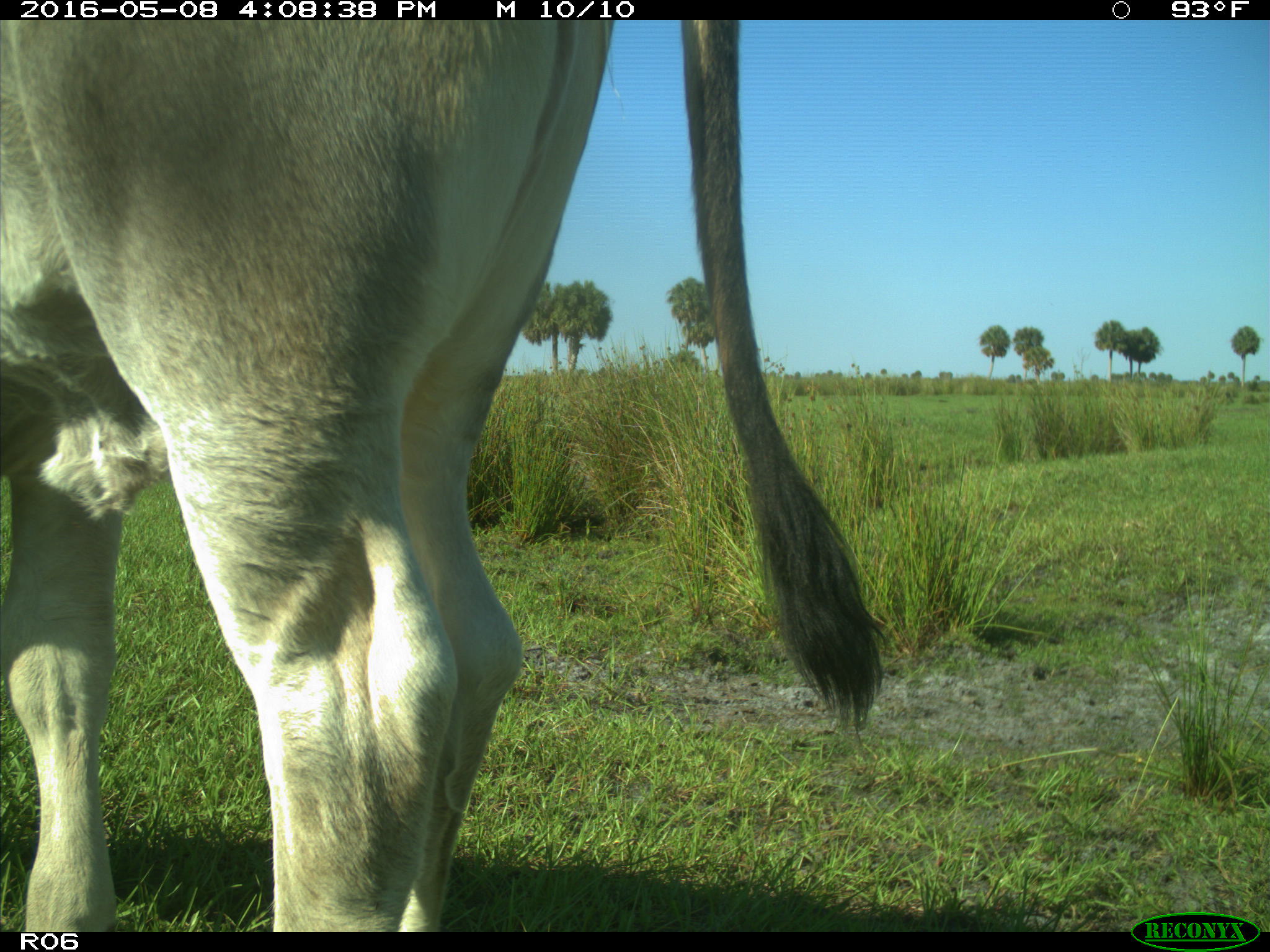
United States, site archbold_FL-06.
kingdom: Animalia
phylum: Chordata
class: Mammalia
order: Artiodactyla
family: Bovidae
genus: Bos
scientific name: Bos taurus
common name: domestic cow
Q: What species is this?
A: Bos taurus (domestic cow).